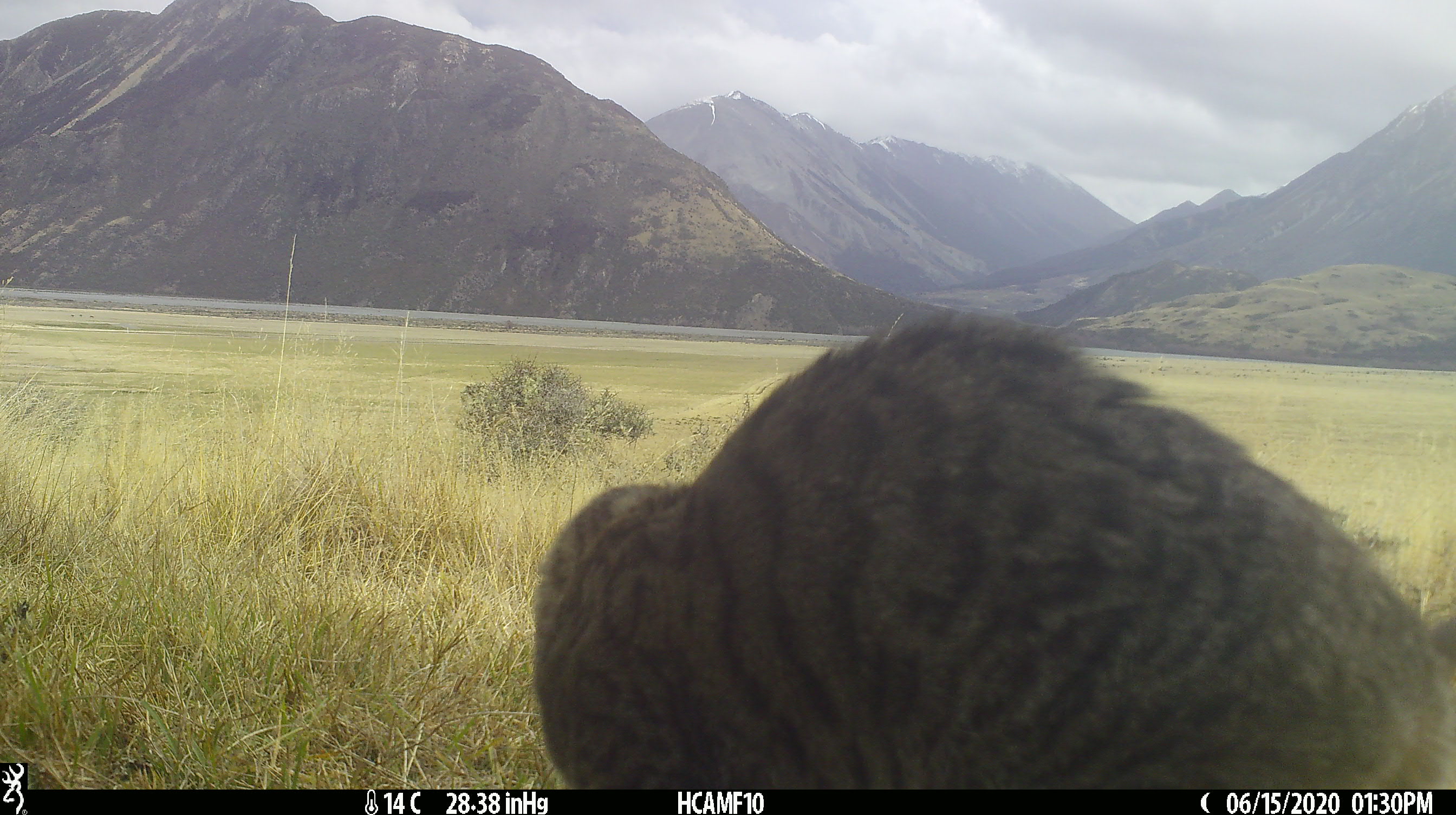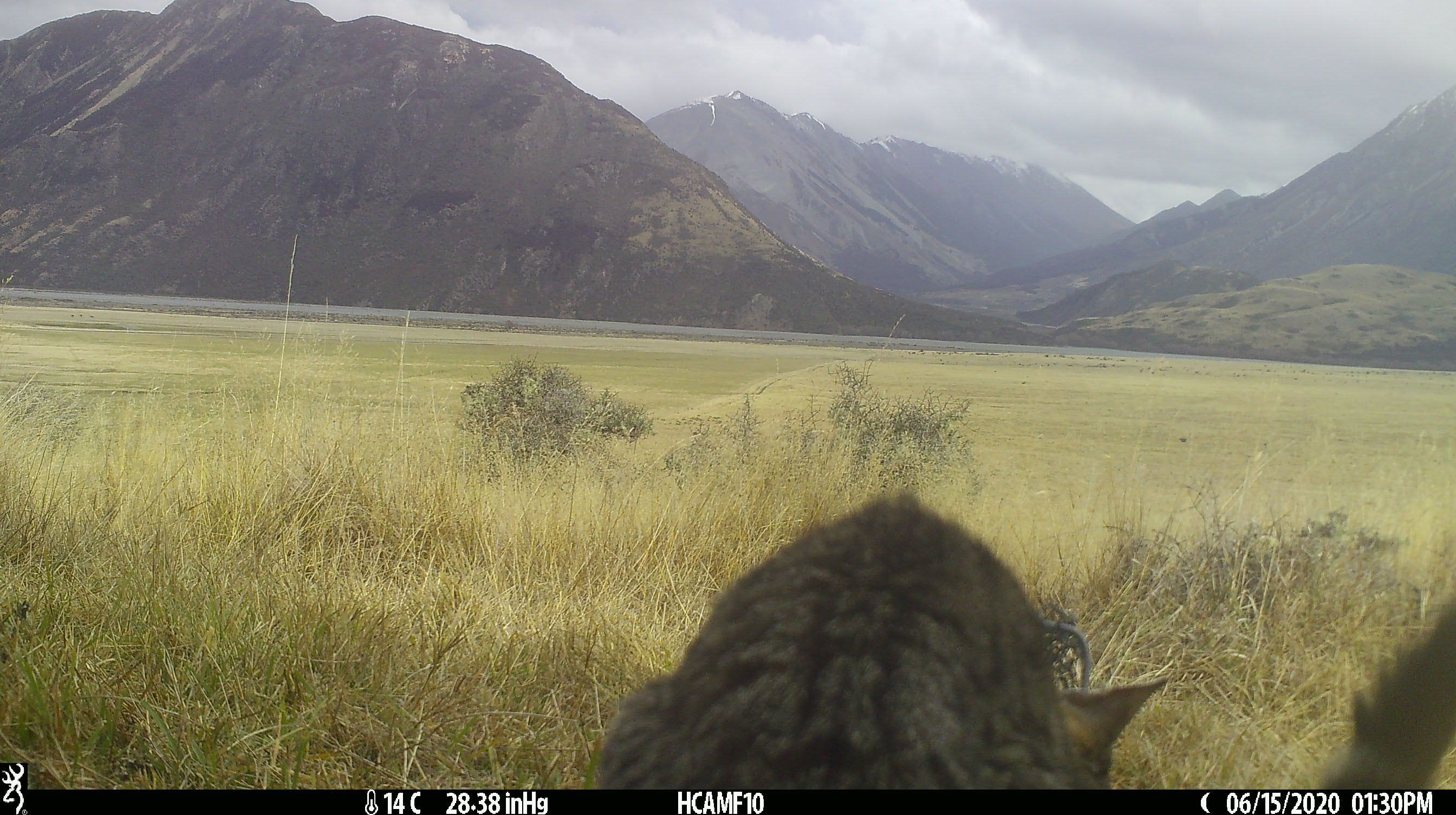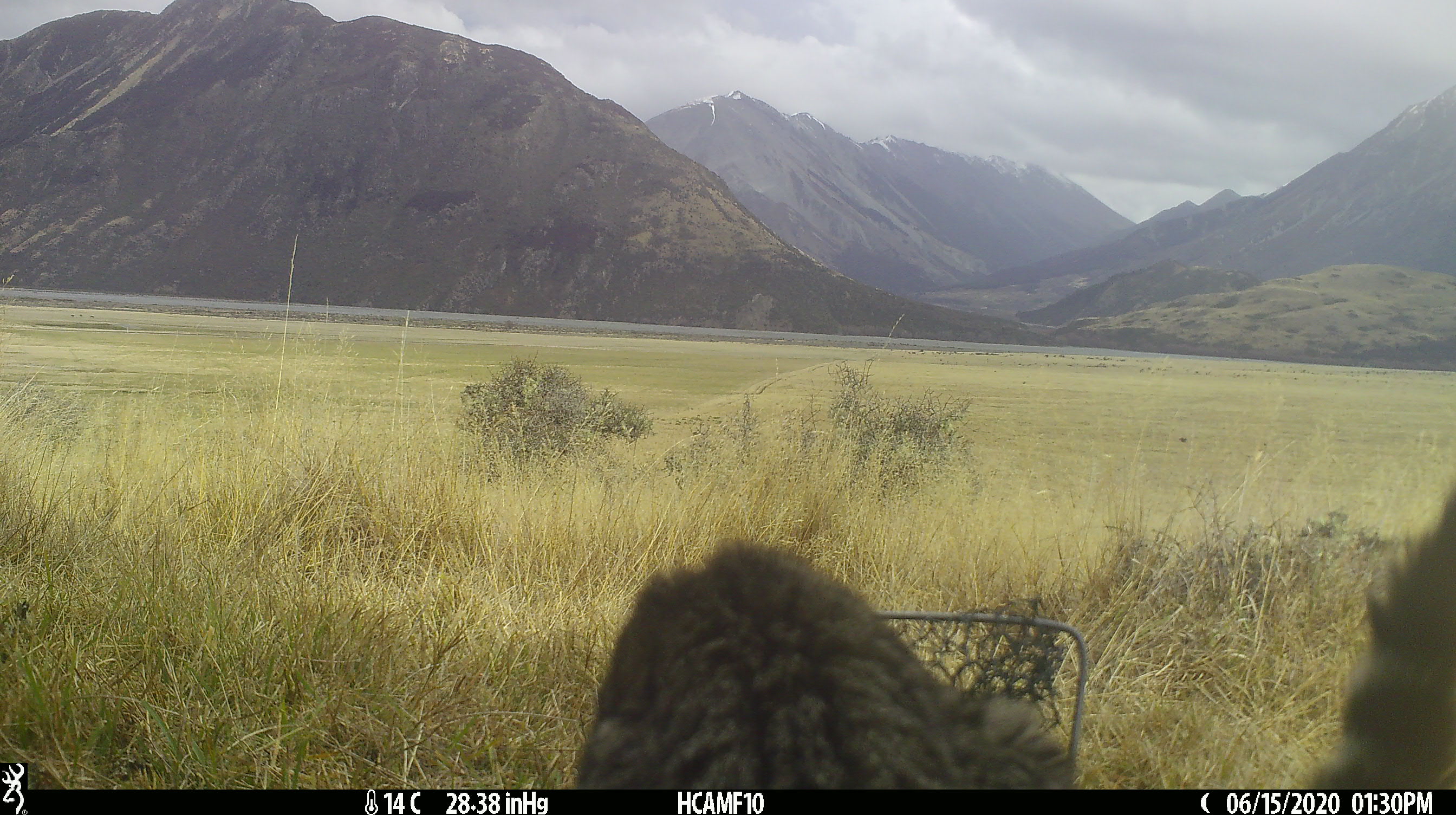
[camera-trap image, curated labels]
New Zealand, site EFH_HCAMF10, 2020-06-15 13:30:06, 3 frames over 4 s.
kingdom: Animalia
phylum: Chordata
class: Mammalia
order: Carnivora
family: Felidae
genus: Felis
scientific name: Felis catus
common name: domestic cat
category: cat